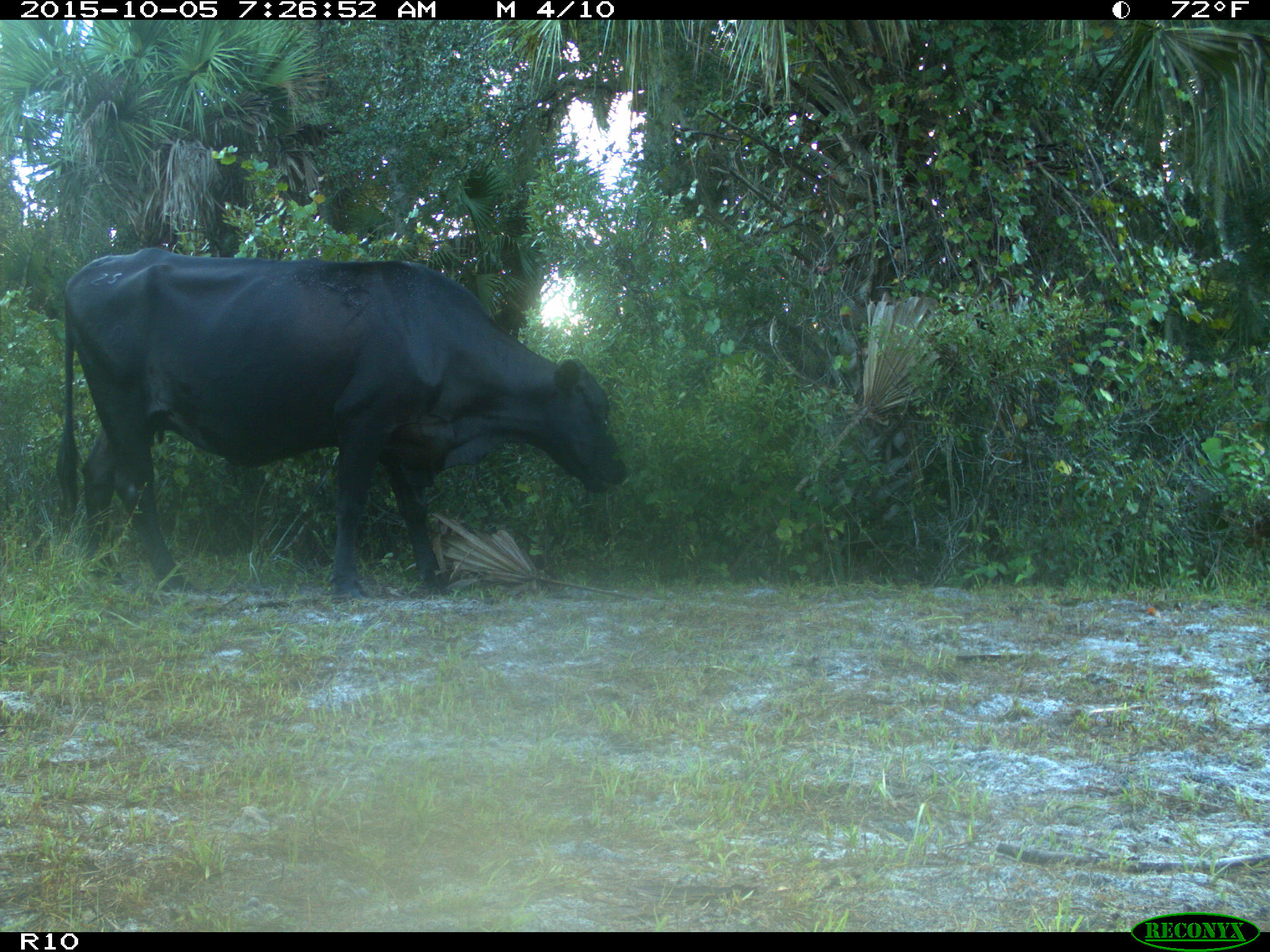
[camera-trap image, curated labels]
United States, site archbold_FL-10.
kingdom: Animalia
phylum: Chordata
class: Mammalia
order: Artiodactyla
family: Bovidae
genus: Bos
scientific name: Bos taurus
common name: domestic cow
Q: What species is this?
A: Bos taurus (domestic cow).